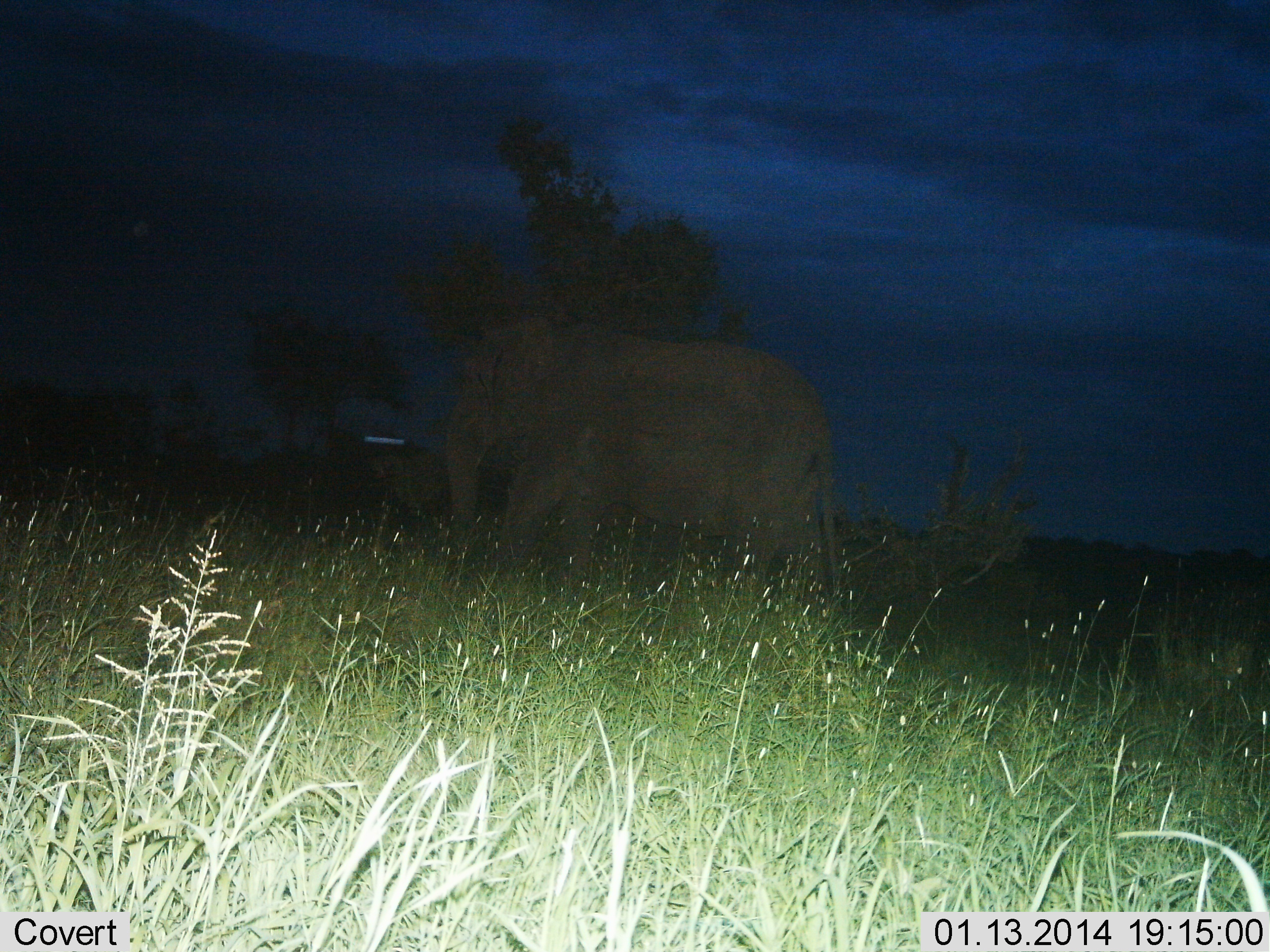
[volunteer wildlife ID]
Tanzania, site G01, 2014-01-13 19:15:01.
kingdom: Animalia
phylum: Chordata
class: Mammalia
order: Proboscidea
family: Elephantidae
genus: Loxodonta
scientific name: Loxodonta africana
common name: african bush elephant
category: elephant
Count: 1.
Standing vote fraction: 40%.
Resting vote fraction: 0%.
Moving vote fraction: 60%.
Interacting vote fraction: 0%.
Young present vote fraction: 0%.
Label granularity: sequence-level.